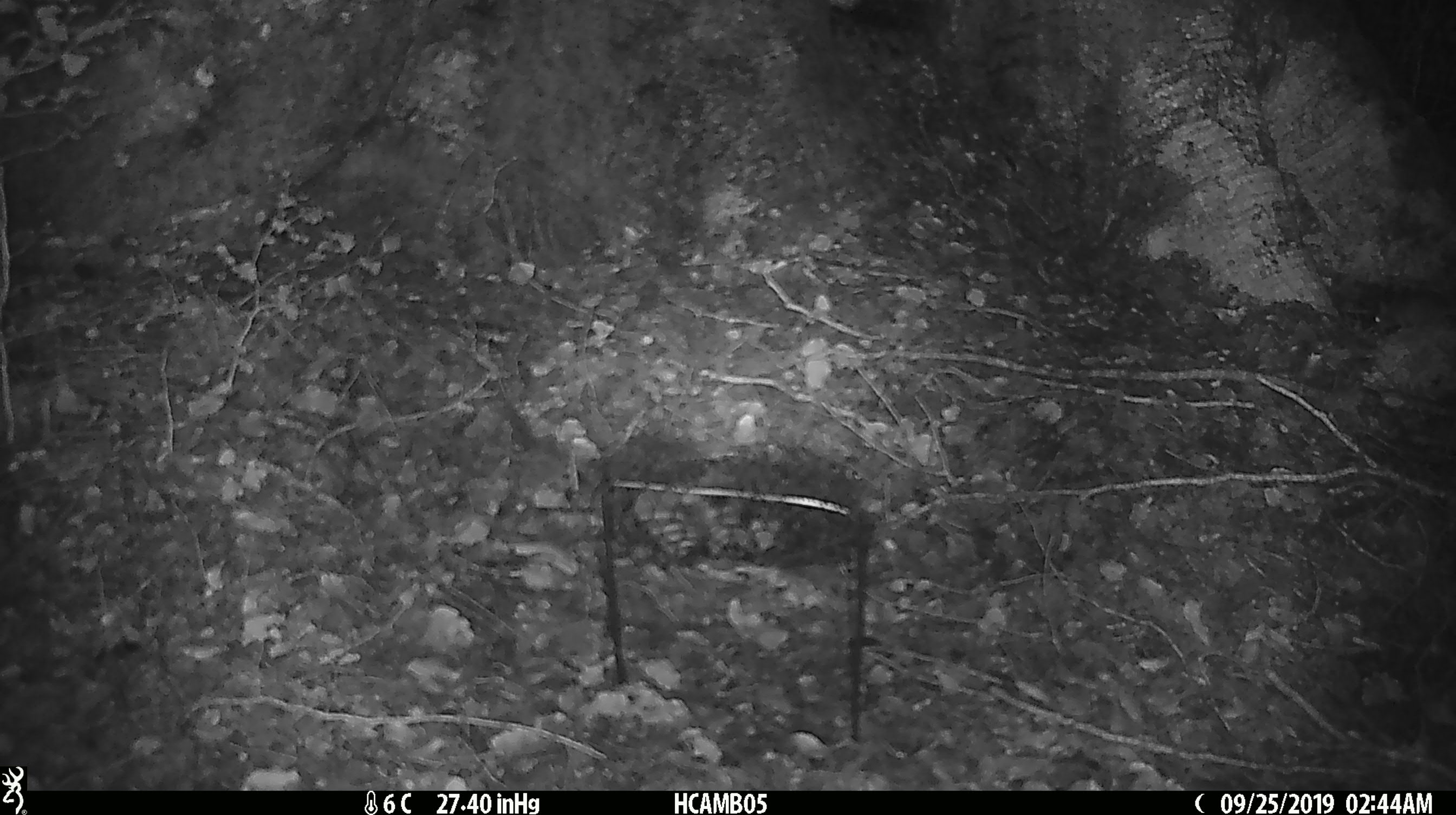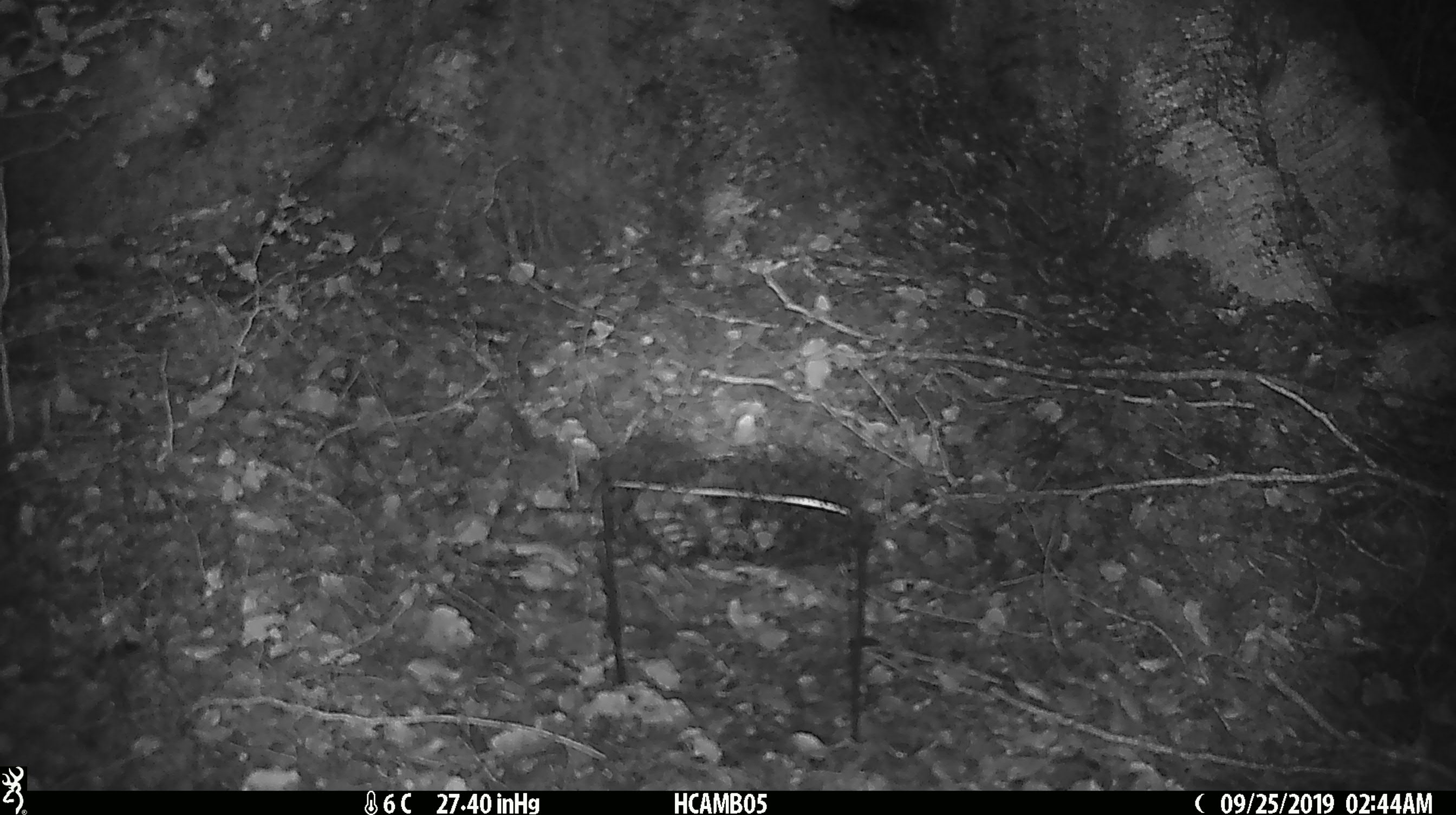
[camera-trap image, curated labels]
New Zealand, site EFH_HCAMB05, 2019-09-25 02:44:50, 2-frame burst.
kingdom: Animalia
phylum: Chordata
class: Mammalia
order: Rodentia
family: Muridae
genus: Mus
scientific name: Mus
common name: mouse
Mouse (Mus).